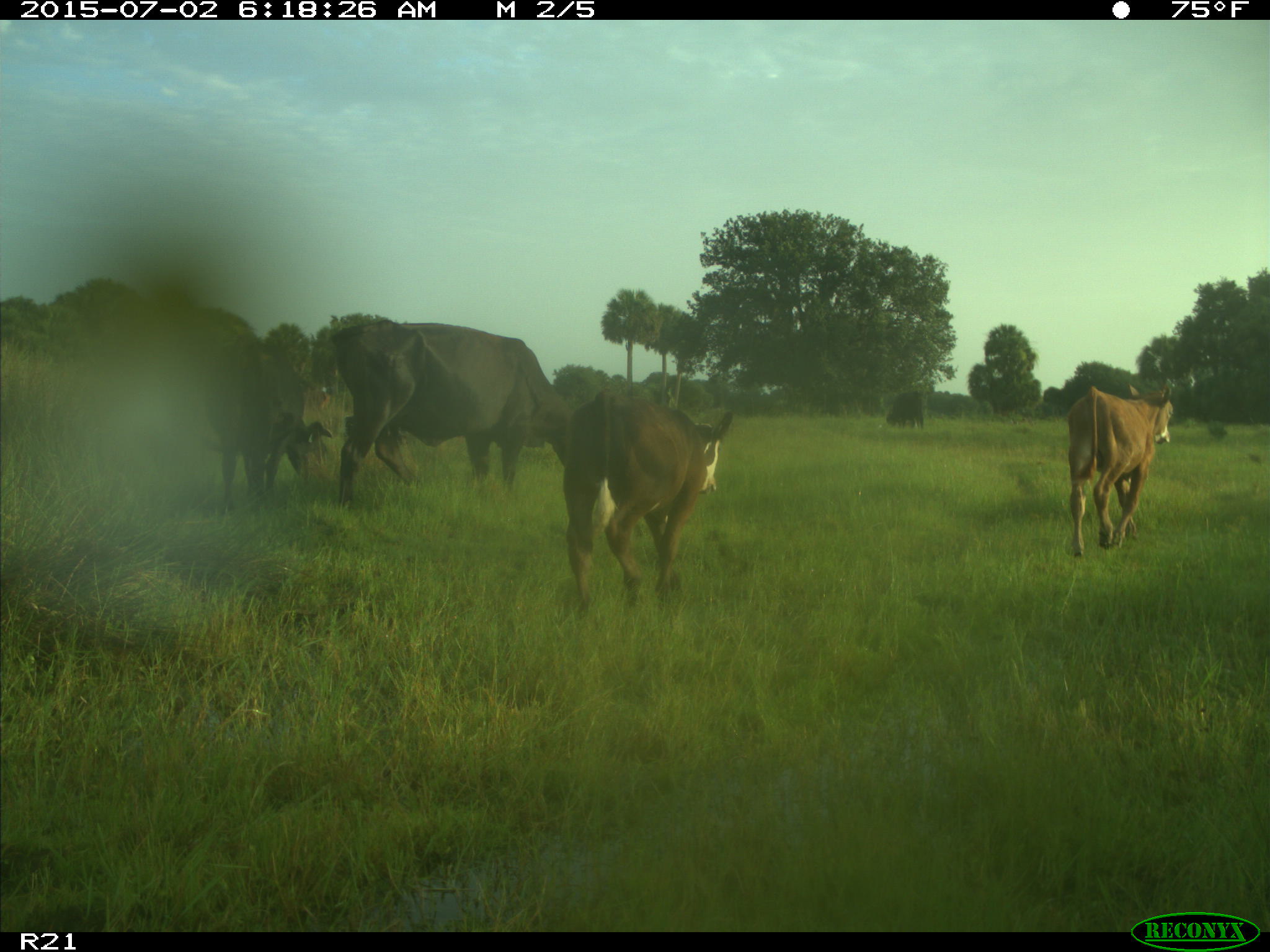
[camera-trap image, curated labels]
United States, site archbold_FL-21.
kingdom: Animalia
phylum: Chordata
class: Mammalia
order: Artiodactyla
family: Bovidae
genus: Bos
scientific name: Bos taurus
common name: domestic cow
Bos taurus (domestic cow).